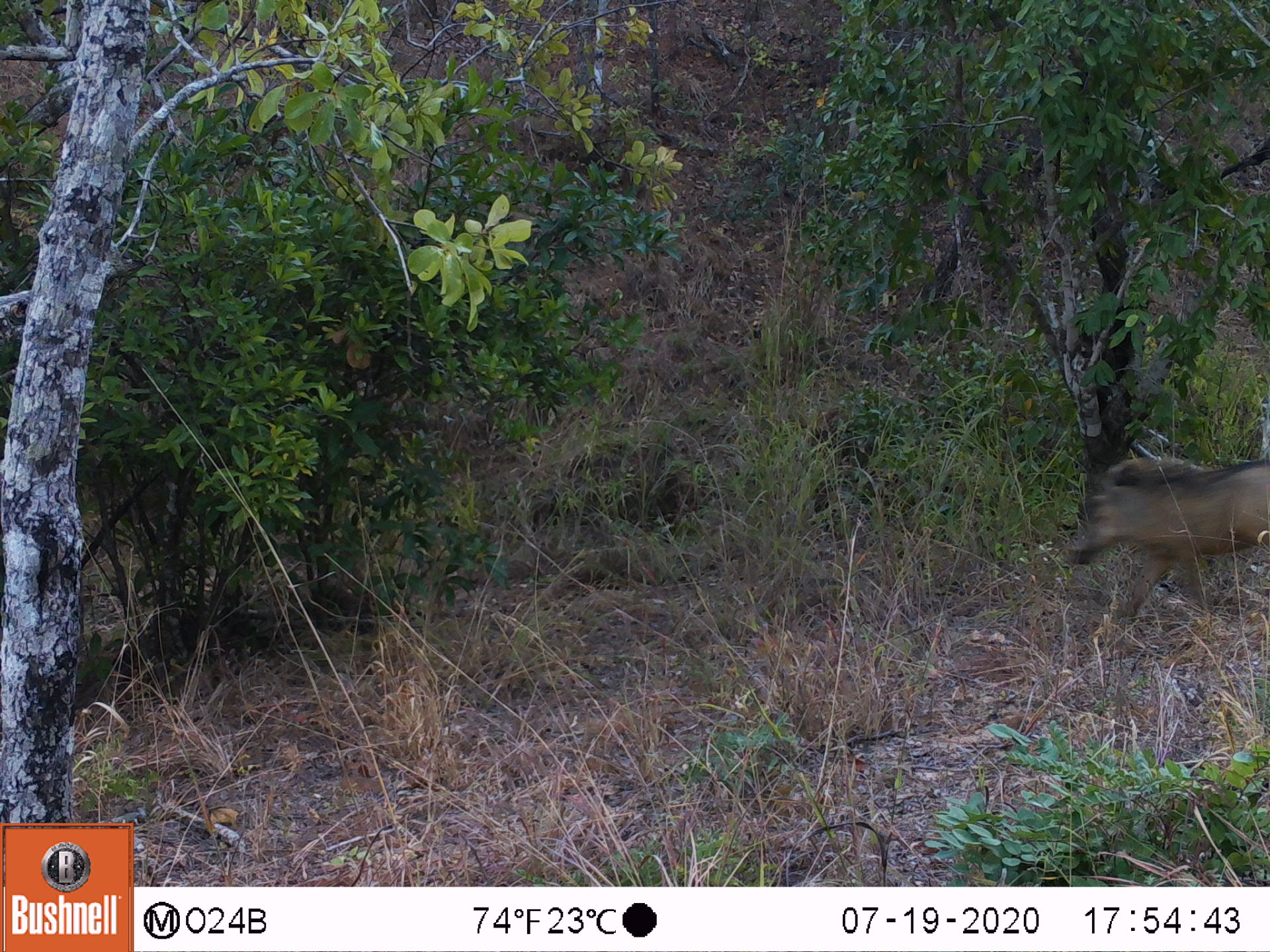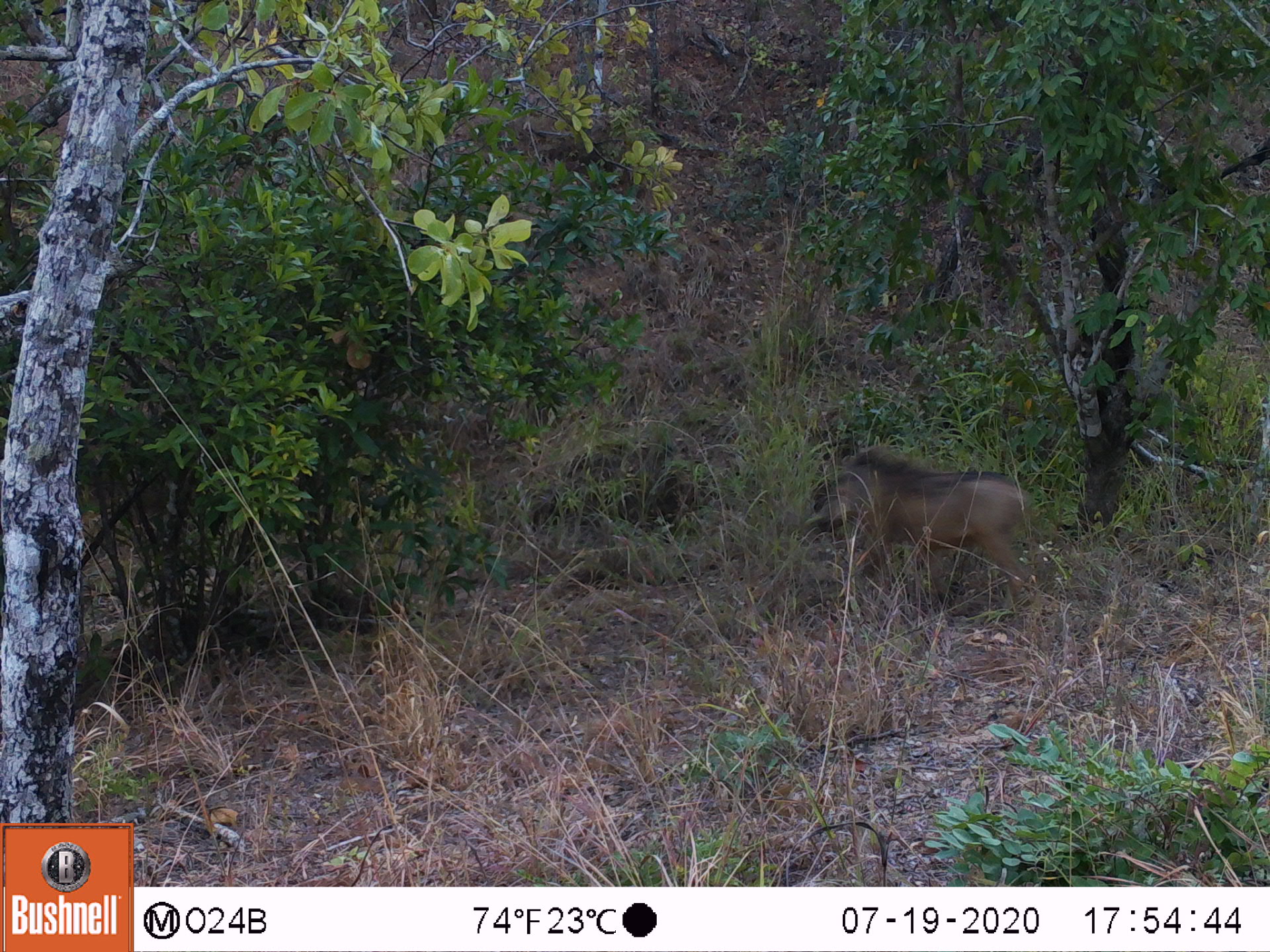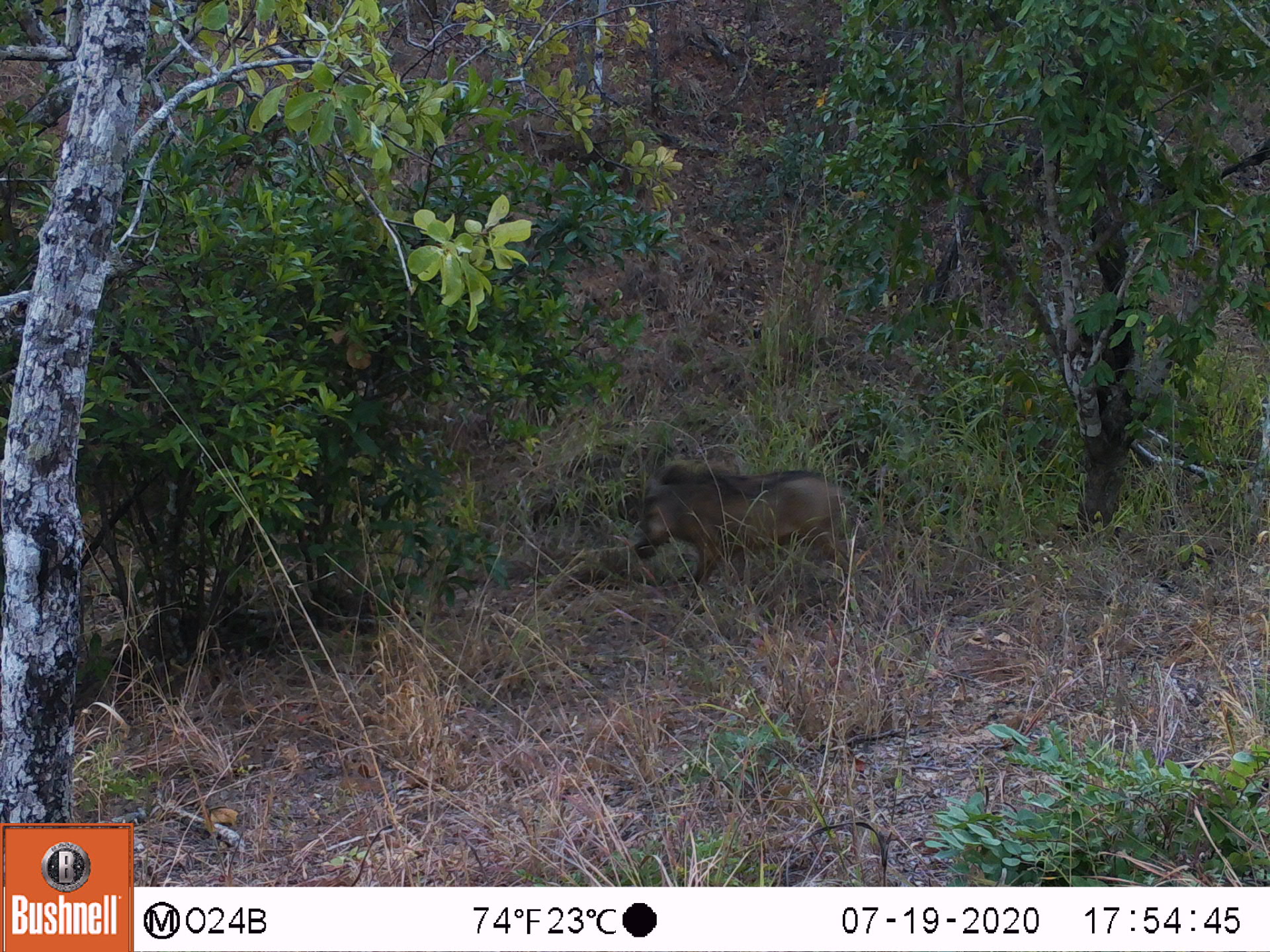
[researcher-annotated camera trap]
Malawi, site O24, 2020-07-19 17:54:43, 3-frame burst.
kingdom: Animalia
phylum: Chordata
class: Mammalia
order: Artiodactyla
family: Suidae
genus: Phacochoerus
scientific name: Phacochoerus africanus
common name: common warthog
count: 1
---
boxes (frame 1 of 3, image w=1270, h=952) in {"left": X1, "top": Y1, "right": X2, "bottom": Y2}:
common warthog: {"left": 1063, "top": 448, "right": 1268, "bottom": 632}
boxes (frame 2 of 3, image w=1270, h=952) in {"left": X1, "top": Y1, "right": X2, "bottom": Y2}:
common warthog: {"left": 806, "top": 443, "right": 1042, "bottom": 611}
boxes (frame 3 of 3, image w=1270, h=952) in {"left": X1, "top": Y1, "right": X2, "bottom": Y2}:
common warthog: {"left": 634, "top": 454, "right": 876, "bottom": 604}